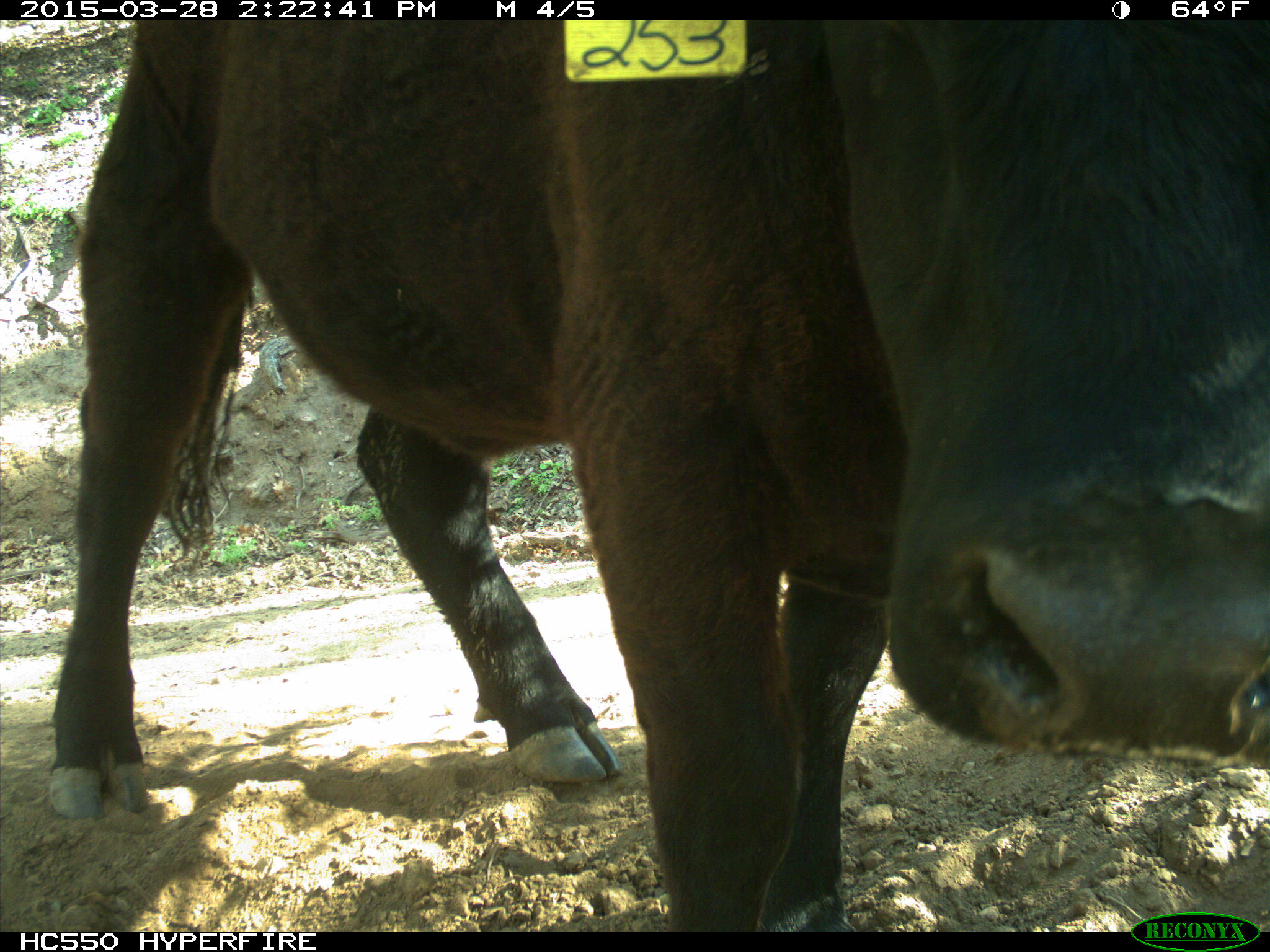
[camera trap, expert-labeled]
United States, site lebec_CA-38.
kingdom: Animalia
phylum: Chordata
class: Mammalia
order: Artiodactyla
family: Bovidae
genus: Bos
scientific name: Bos taurus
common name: domestic cow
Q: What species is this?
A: Bos taurus (domestic cow).